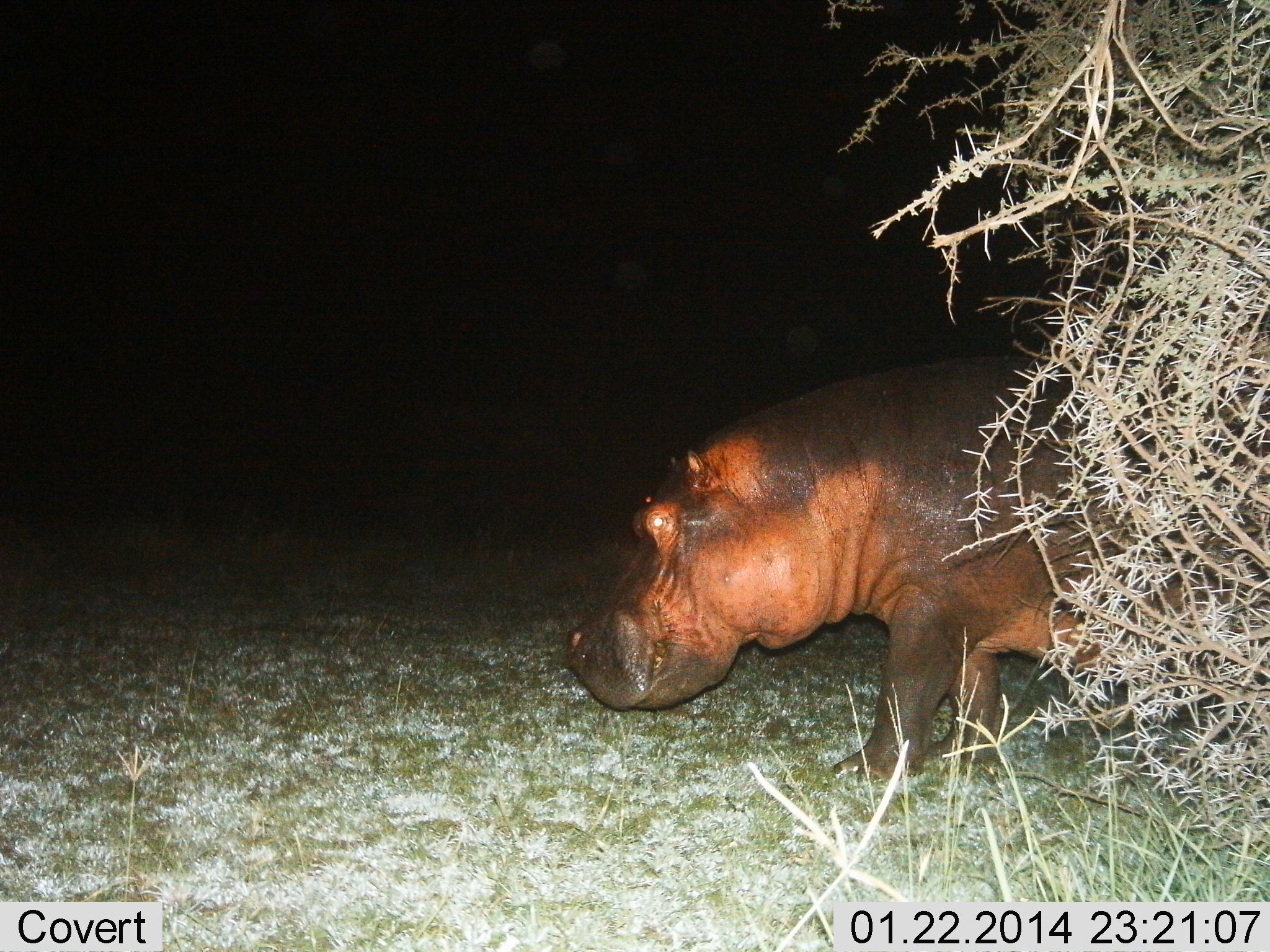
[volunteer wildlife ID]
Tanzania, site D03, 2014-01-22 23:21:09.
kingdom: Animalia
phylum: Chordata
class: Mammalia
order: Artiodactyla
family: Hippopotamidae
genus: Hippopotamus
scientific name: Hippopotamus amphibius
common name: hippopotamus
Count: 1.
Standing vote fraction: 27%.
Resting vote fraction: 0%.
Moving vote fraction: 73%.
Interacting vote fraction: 0%.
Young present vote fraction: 0%.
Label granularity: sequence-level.